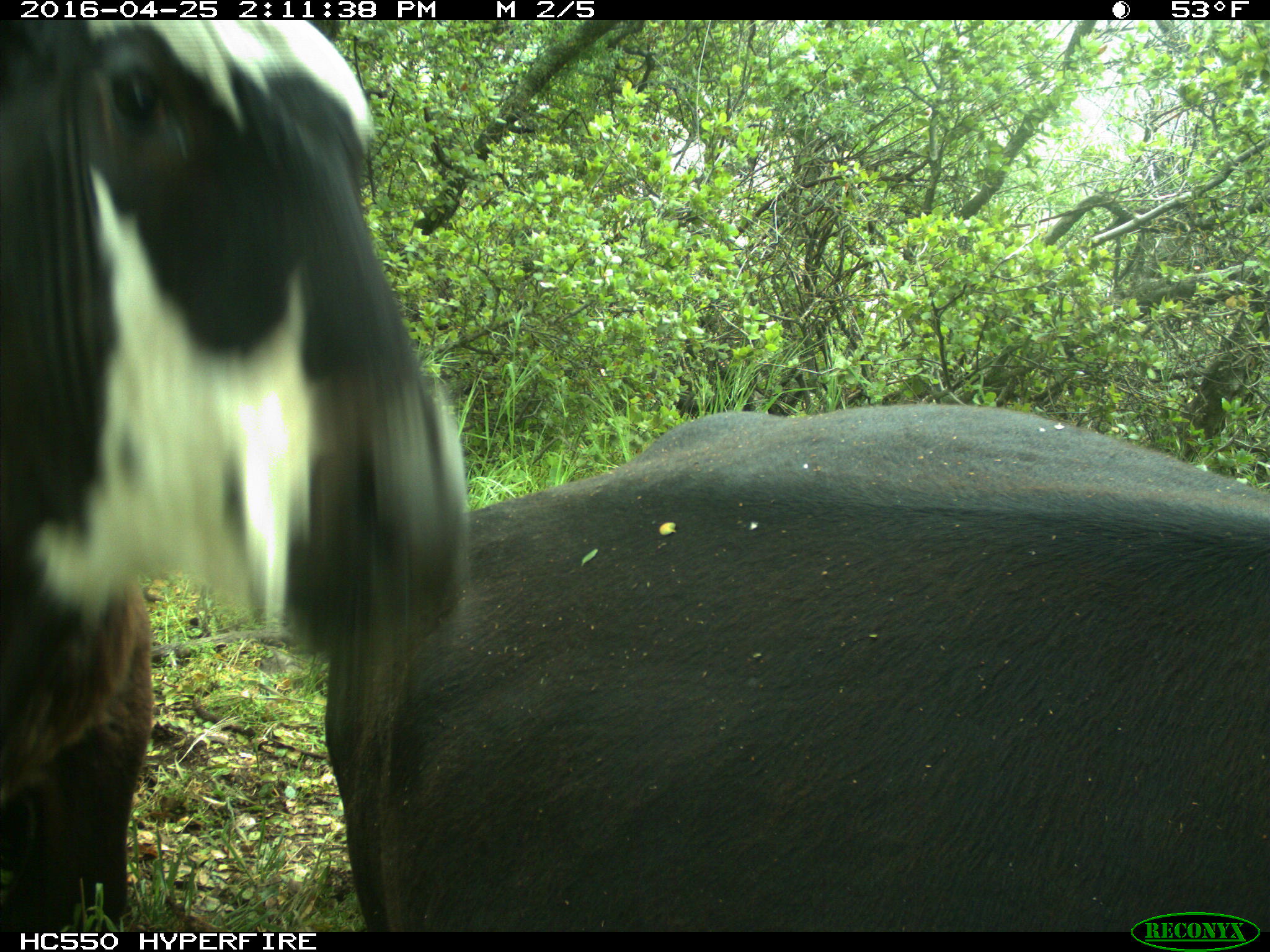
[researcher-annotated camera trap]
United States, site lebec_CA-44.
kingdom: Animalia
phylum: Chordata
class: Mammalia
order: Artiodactyla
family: Bovidae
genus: Bos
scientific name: Bos taurus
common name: domestic cow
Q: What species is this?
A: Bos taurus (domestic cow).